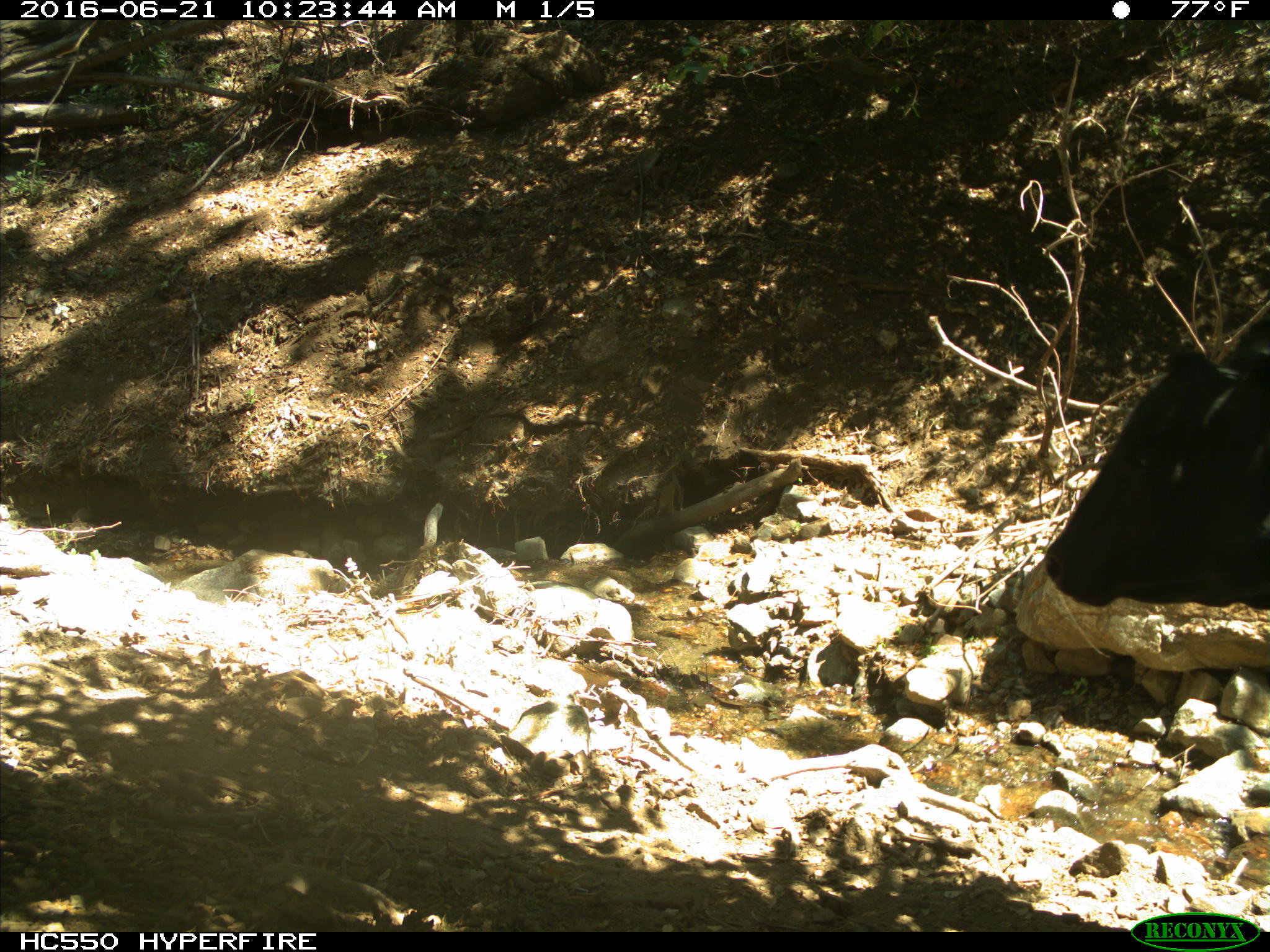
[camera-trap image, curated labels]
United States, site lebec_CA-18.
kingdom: Animalia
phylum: Chordata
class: Mammalia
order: Artiodactyla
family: Bovidae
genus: Bos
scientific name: Bos taurus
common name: domestic cow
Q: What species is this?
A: Bos taurus (domestic cow).